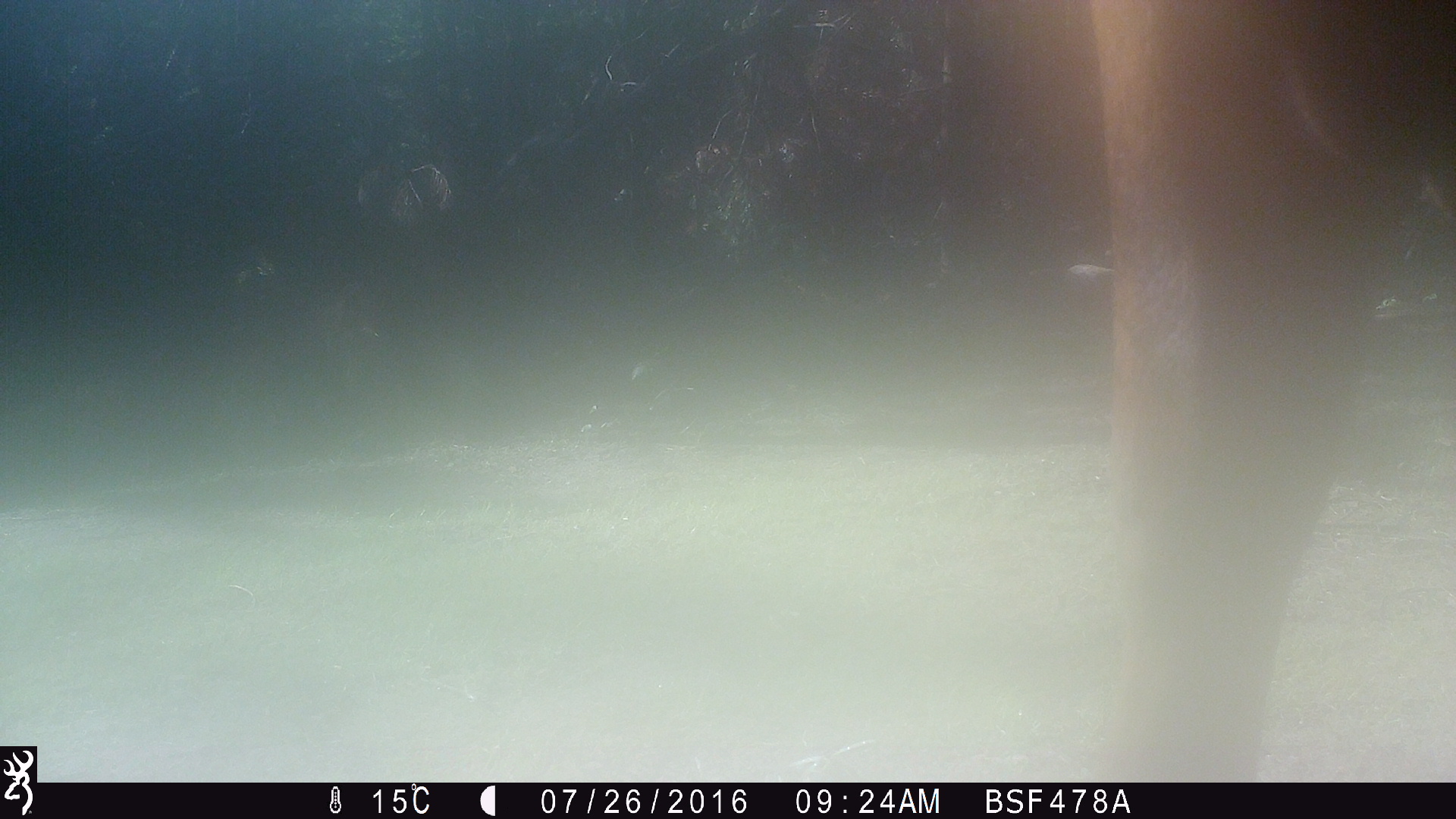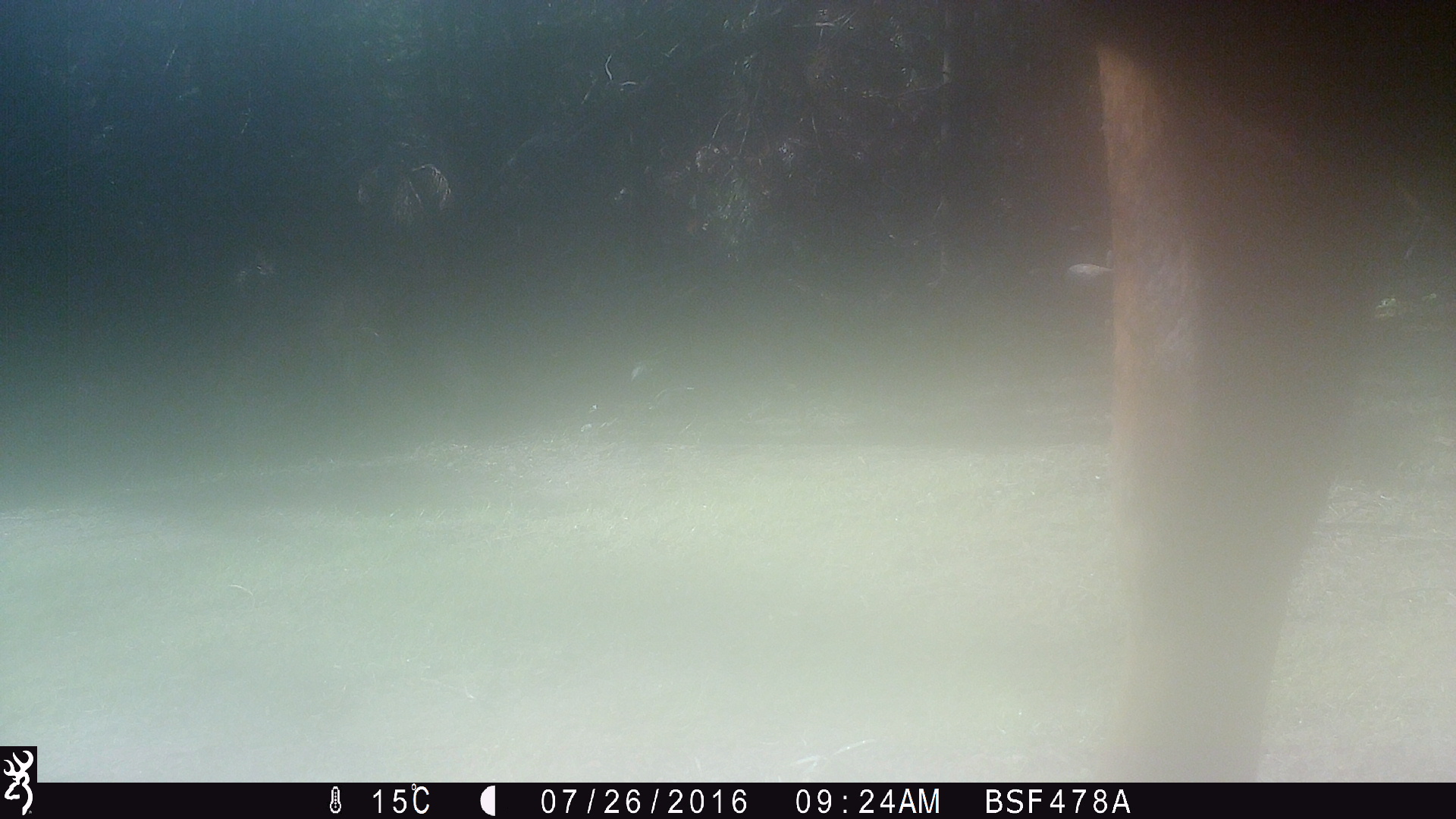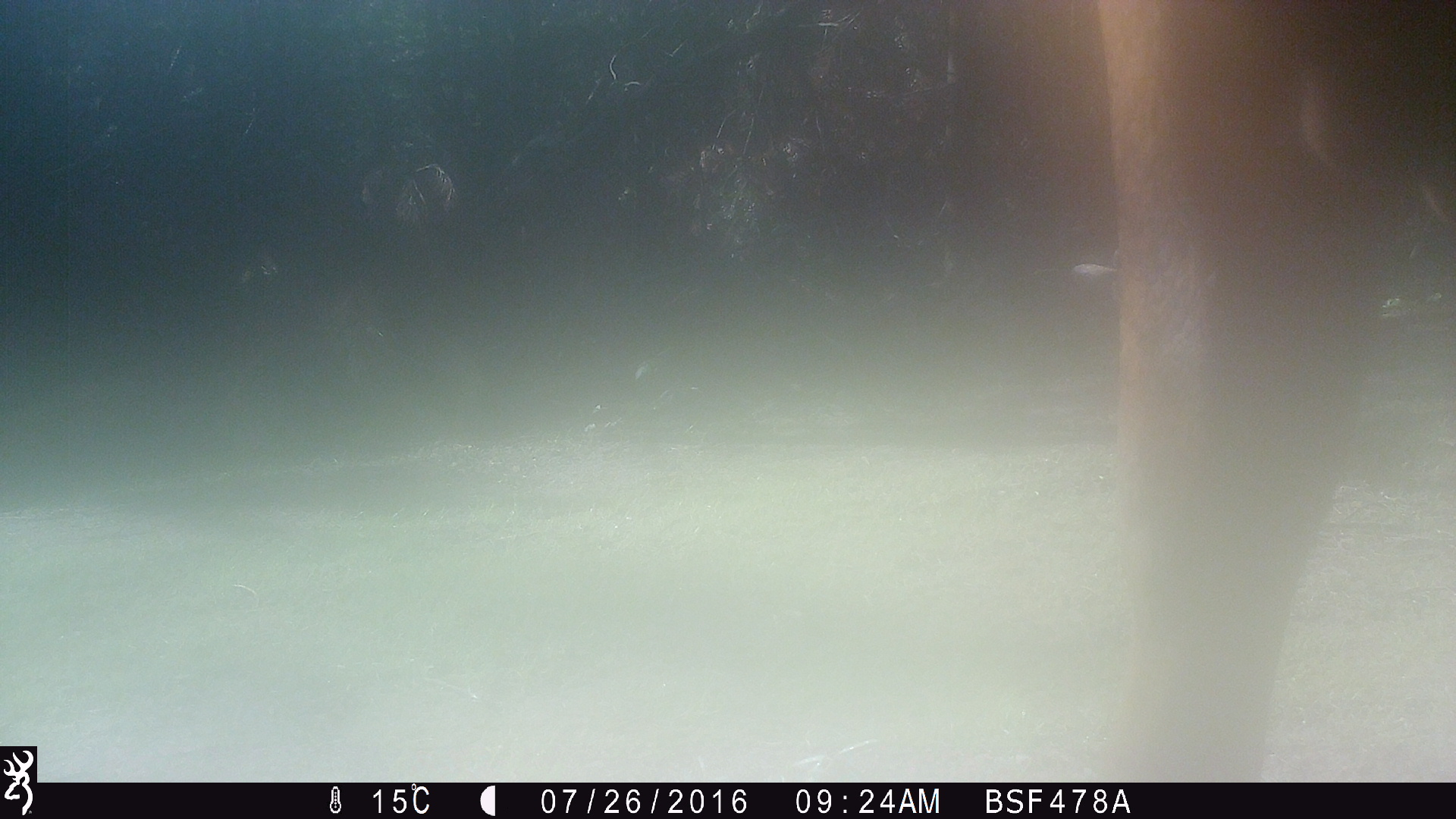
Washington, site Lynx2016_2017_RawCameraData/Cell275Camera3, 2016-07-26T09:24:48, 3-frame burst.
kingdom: Animalia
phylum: Chordata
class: Mammalia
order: Artiodactyla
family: Bovidae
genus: Bos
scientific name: Bos taurus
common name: domestic cattle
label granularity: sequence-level